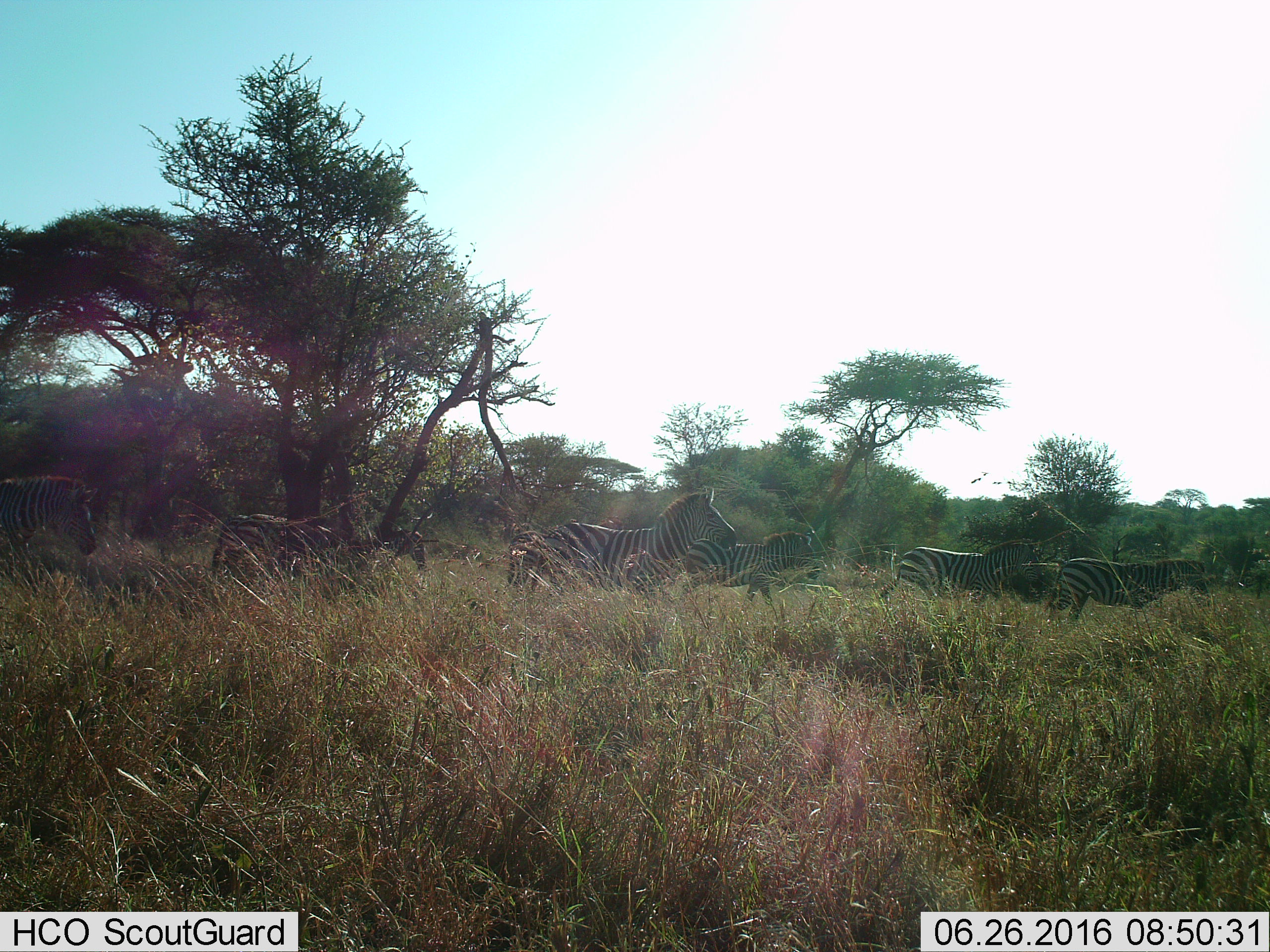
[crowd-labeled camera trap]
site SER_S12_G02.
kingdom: Animalia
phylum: Chordata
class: Mammalia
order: Perissodactyla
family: Equidae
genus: Equus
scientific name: Equus quagga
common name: plains zebra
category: zebraplains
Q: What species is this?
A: Zebraplains (plains zebra) (Equus quagga).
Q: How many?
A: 9.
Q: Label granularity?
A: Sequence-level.